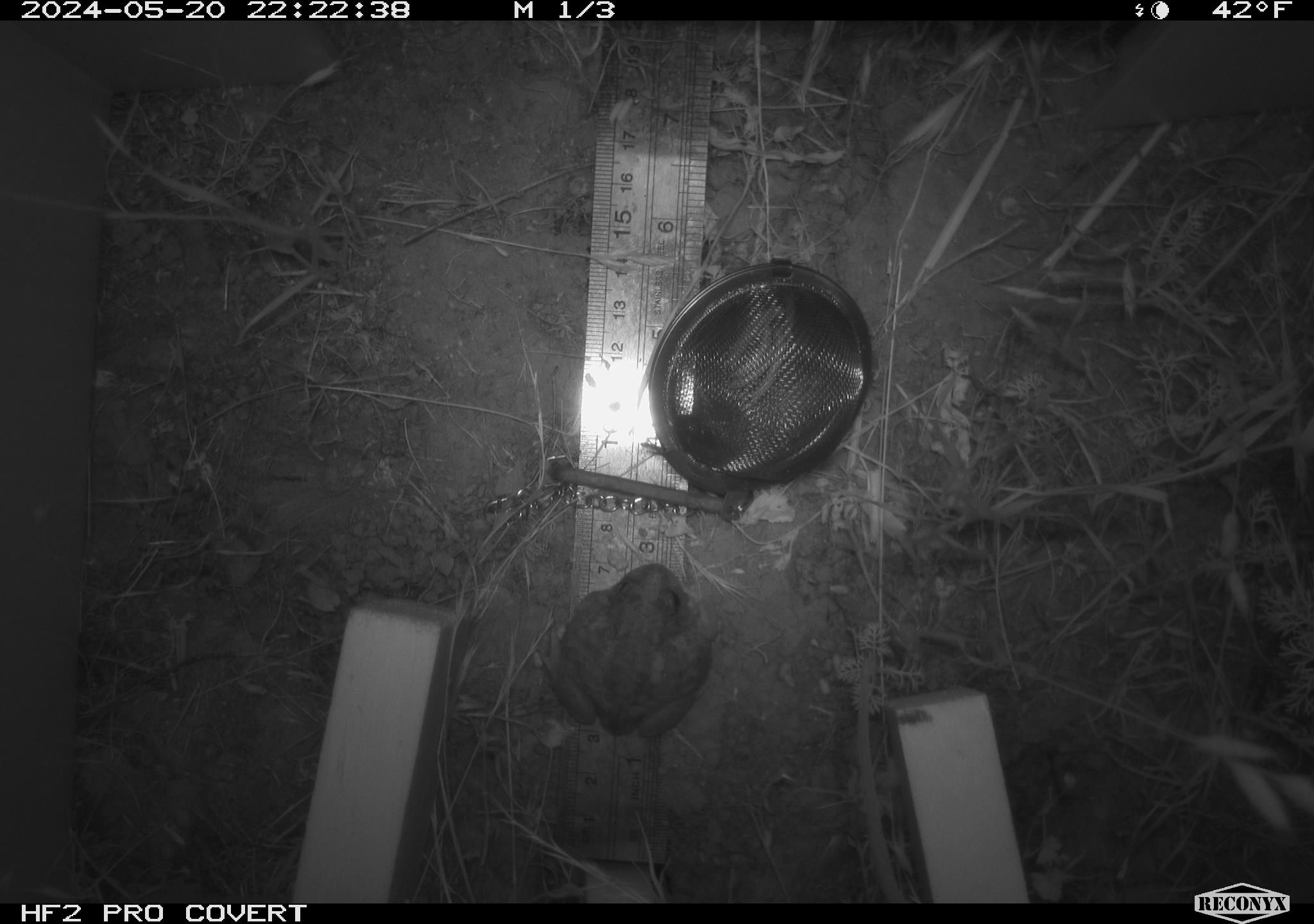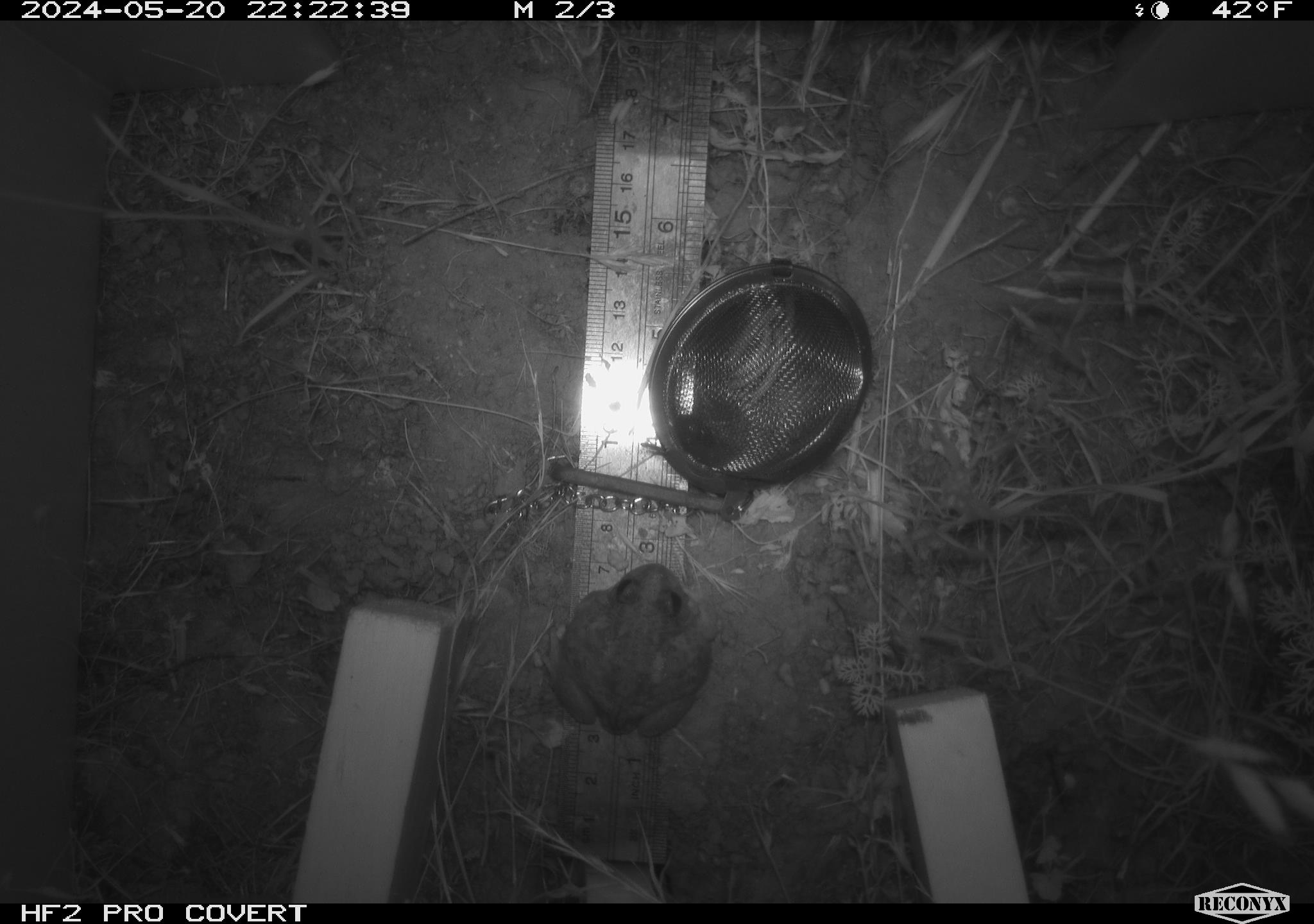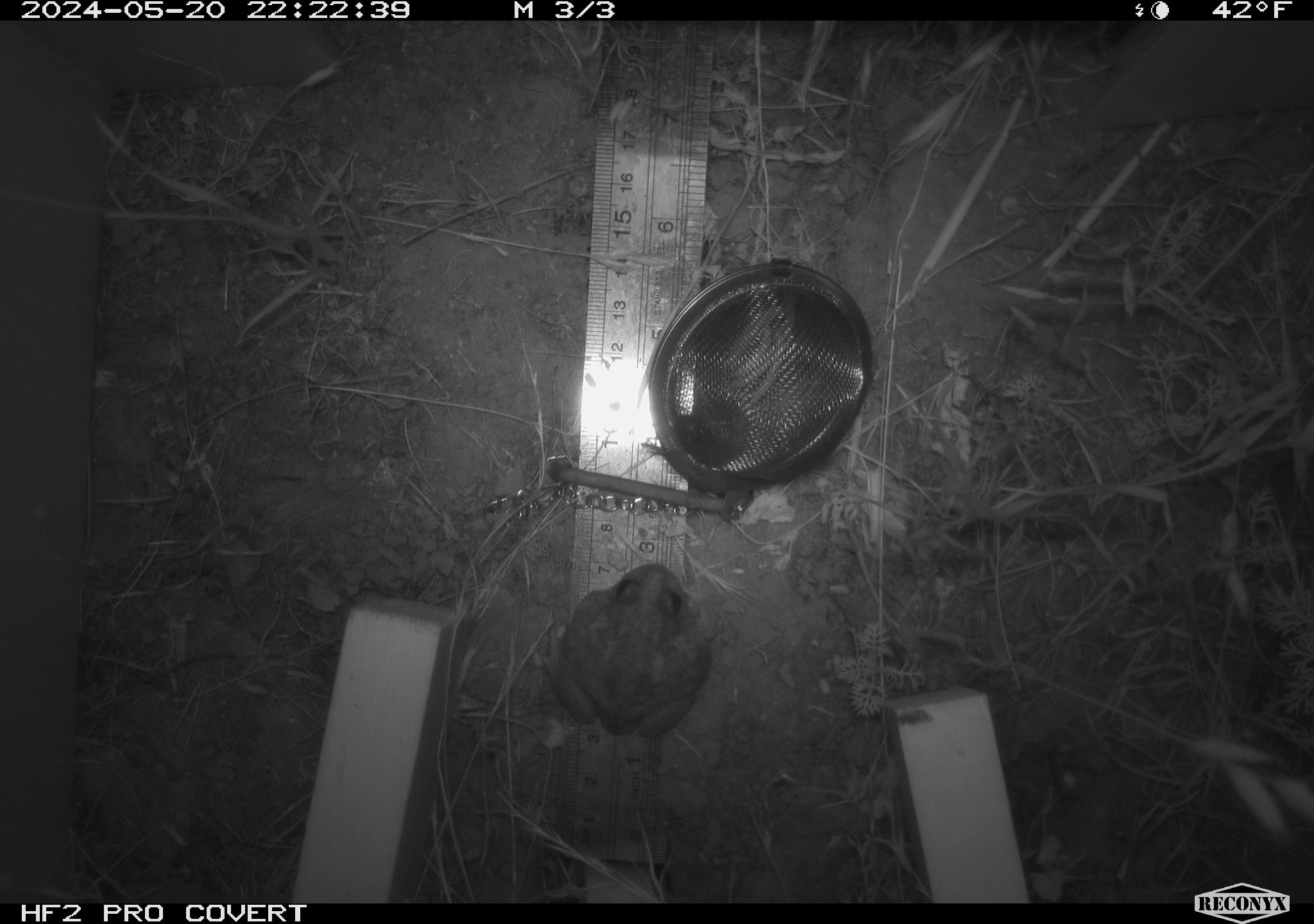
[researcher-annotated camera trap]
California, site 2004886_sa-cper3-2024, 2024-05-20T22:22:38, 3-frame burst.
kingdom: Animalia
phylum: Chordata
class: Amphibia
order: Anura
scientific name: Anura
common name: frogs